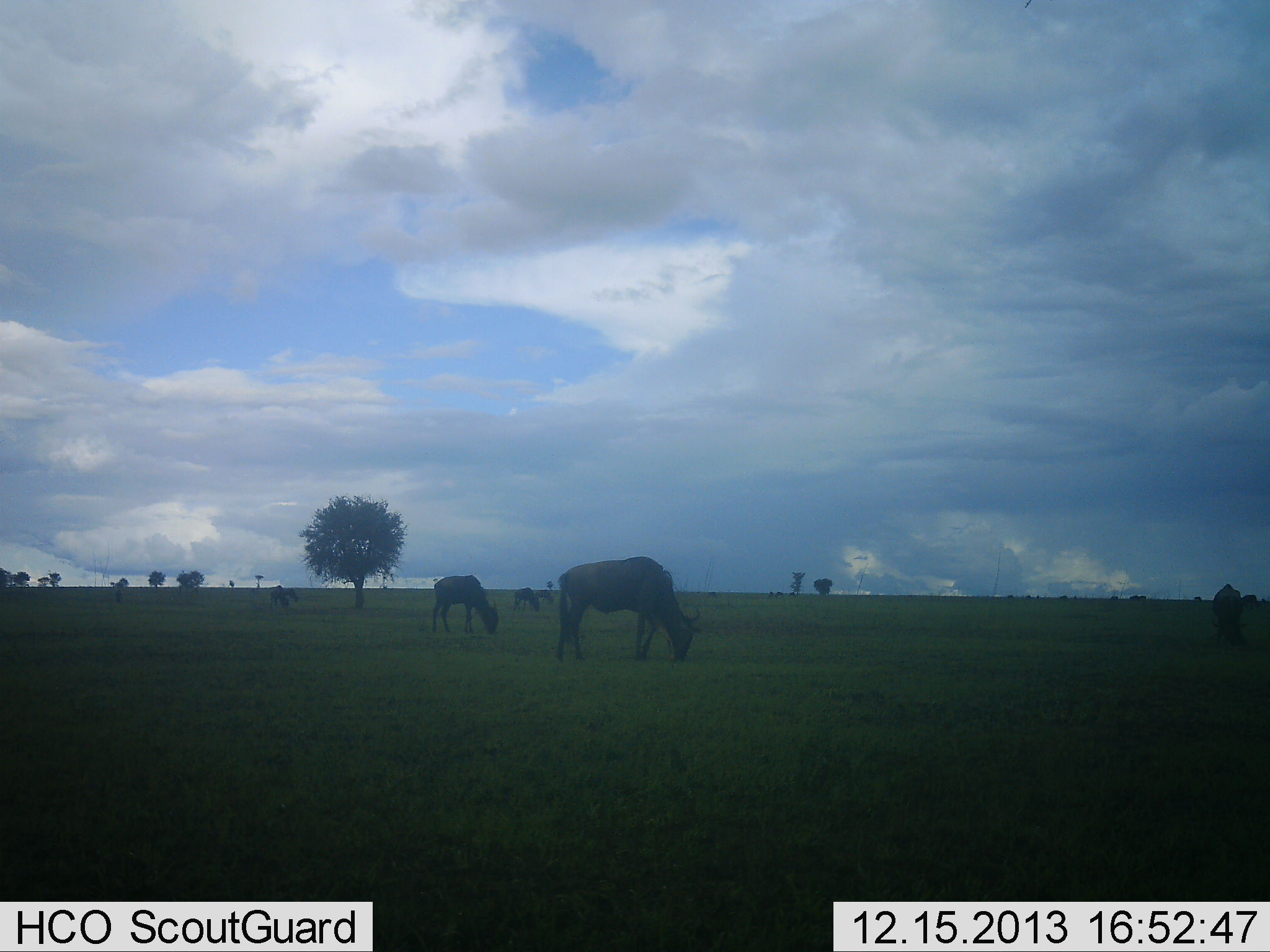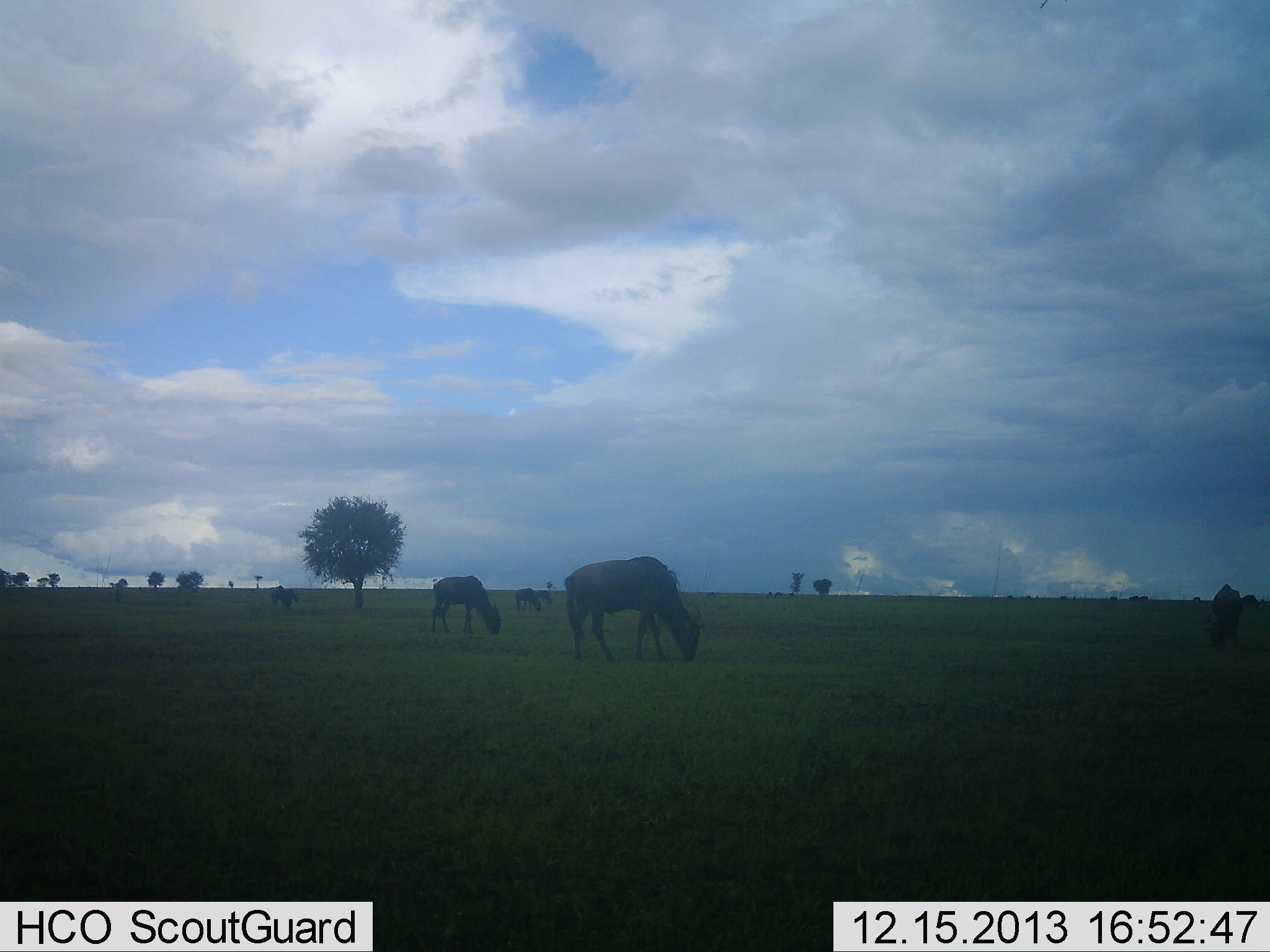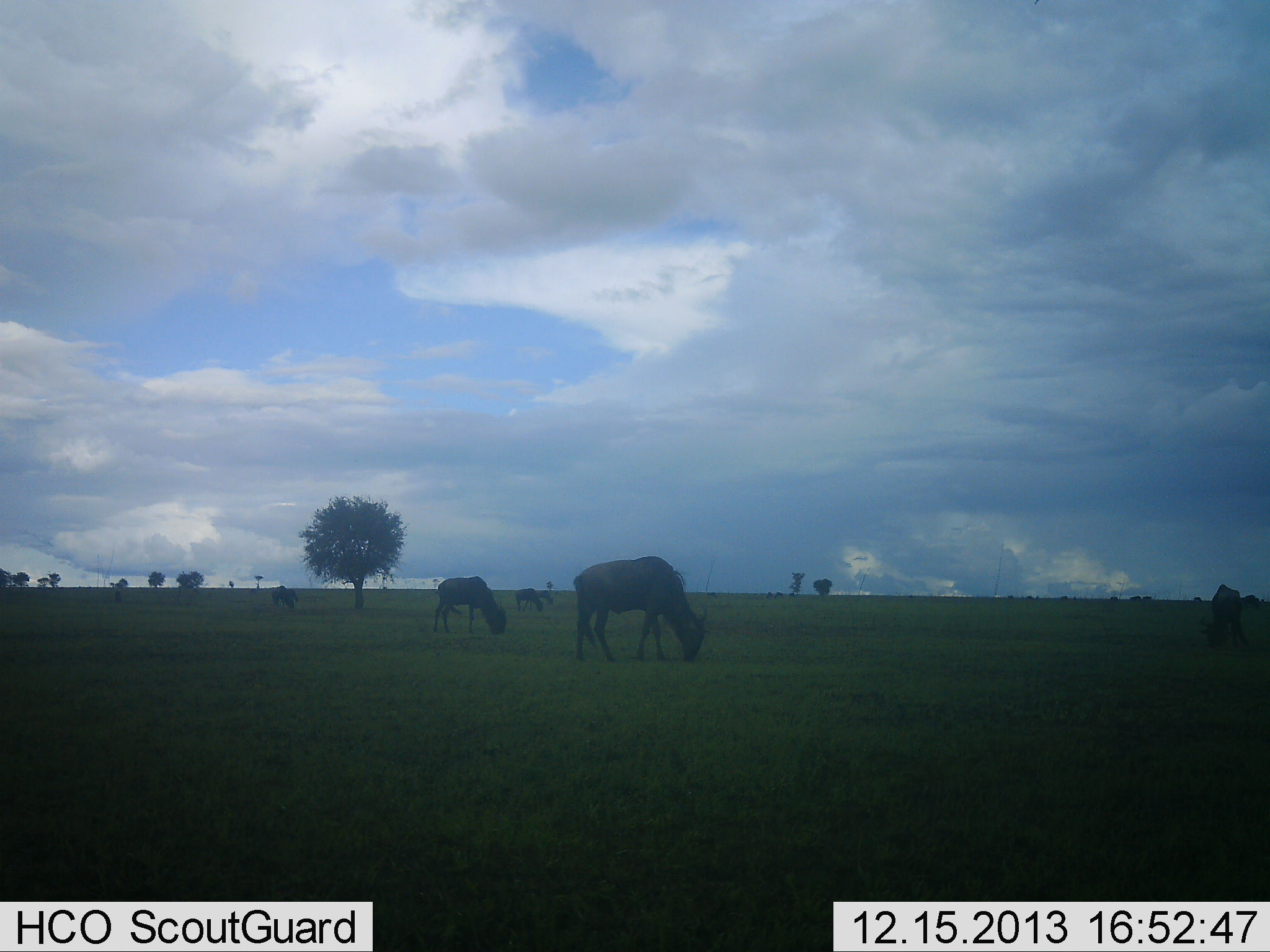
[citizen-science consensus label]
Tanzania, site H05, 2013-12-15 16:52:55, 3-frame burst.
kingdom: Animalia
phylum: Chordata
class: Mammalia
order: Artiodactyla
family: Bovidae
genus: Connochaetes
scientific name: Connochaetes taurinus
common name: blue wildebeest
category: wildebeest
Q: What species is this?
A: Wildebeest (blue wildebeest) (Connochaetes taurinus).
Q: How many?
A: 5.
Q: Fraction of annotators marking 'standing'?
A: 20%.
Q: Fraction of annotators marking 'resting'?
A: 0%.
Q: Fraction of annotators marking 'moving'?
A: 0%.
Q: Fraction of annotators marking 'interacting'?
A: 0%.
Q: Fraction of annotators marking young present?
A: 0%.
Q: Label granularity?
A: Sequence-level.